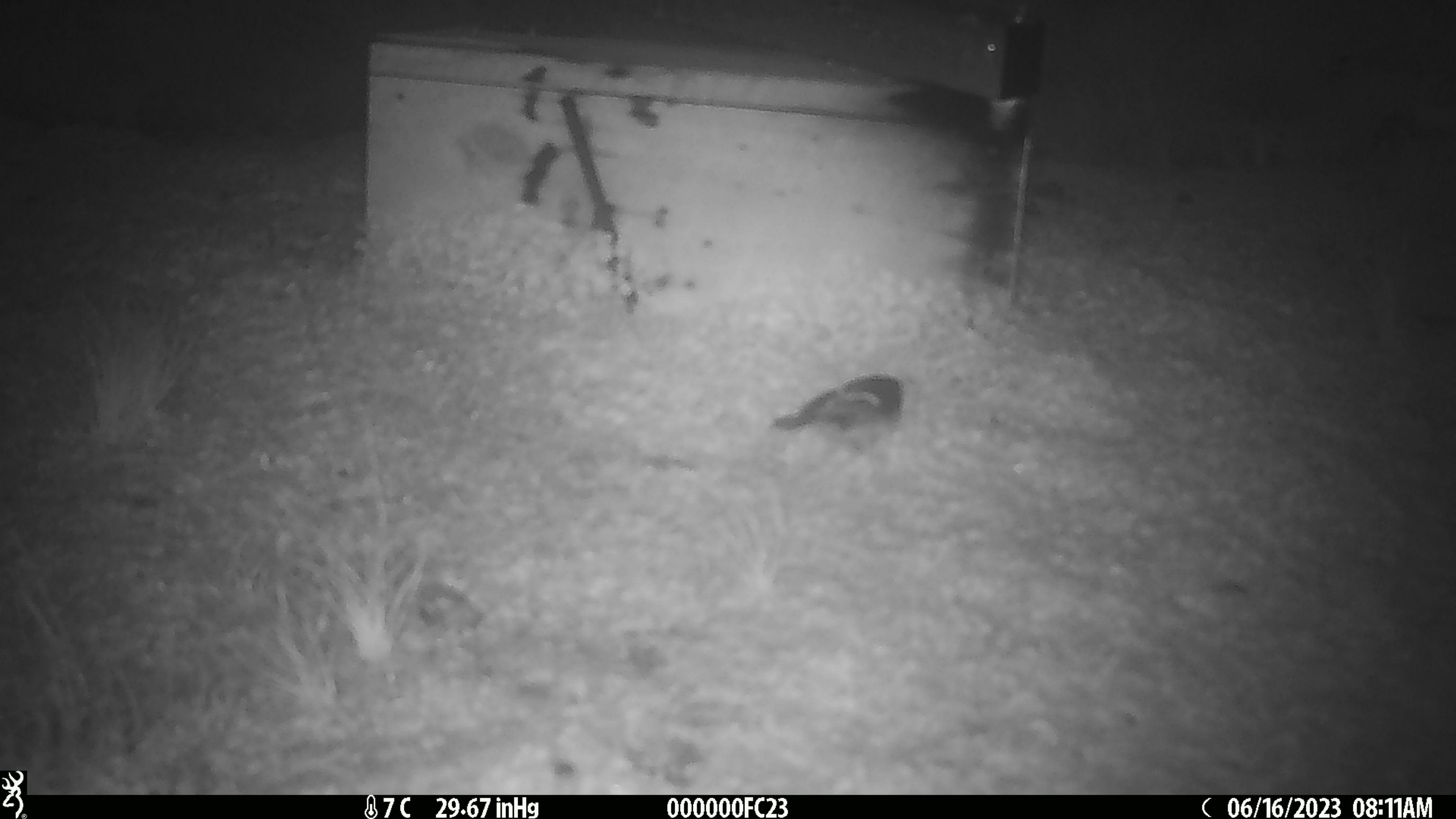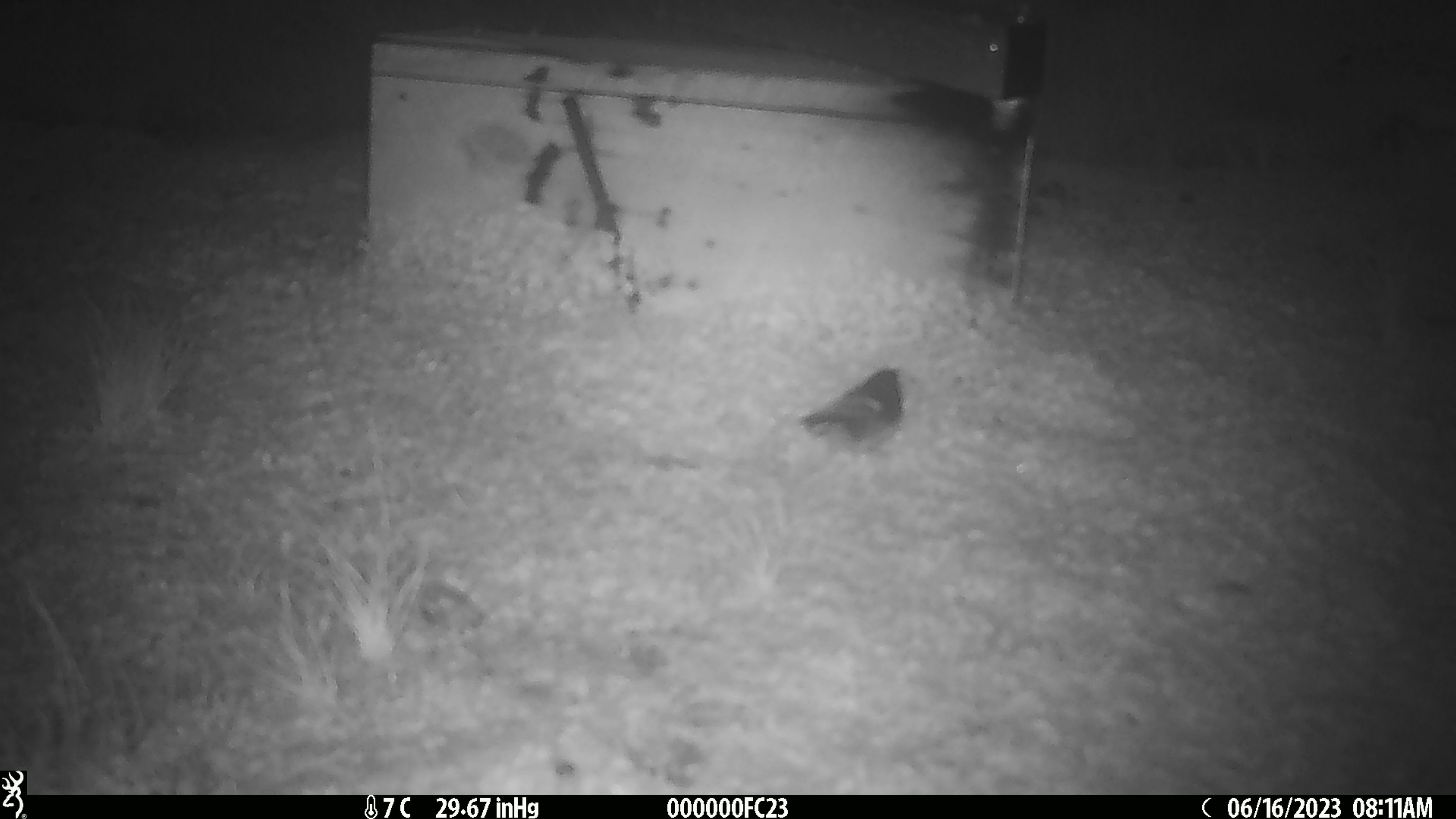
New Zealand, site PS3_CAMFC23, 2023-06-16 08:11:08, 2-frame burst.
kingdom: Animalia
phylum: Chordata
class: Aves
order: Passeriformes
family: Petroicidae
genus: Petroica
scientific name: Petroica macrocephala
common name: tomtit